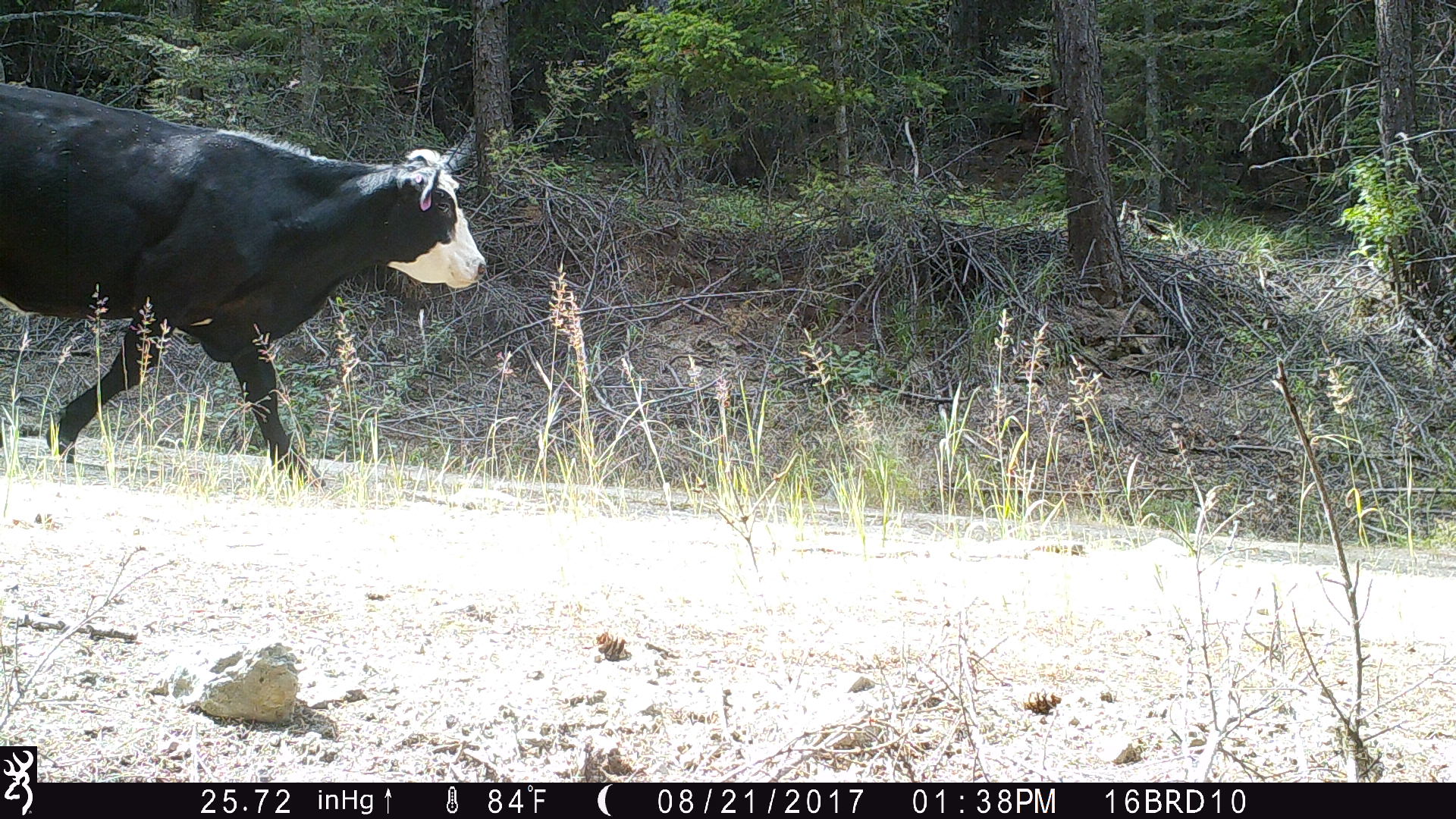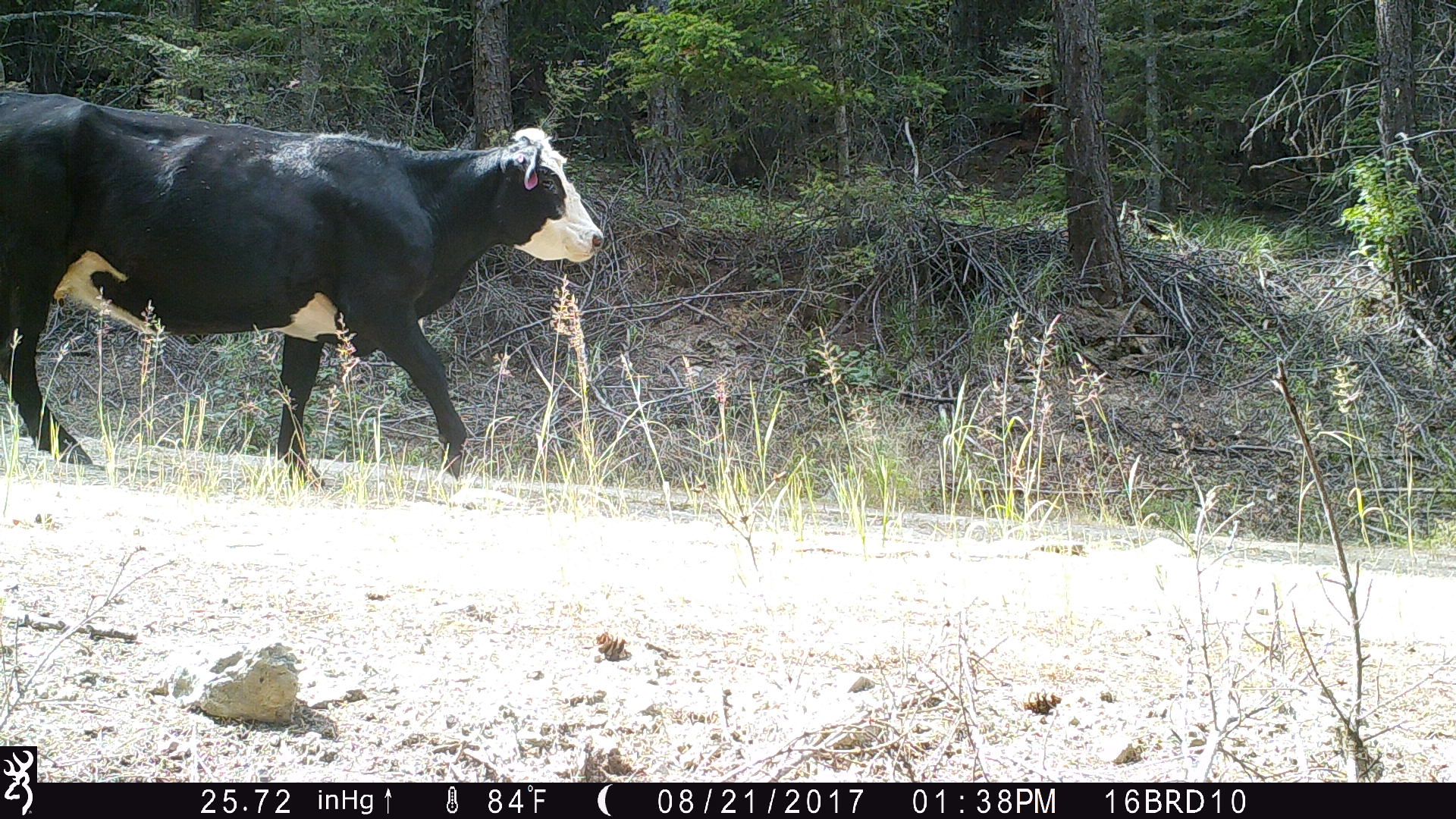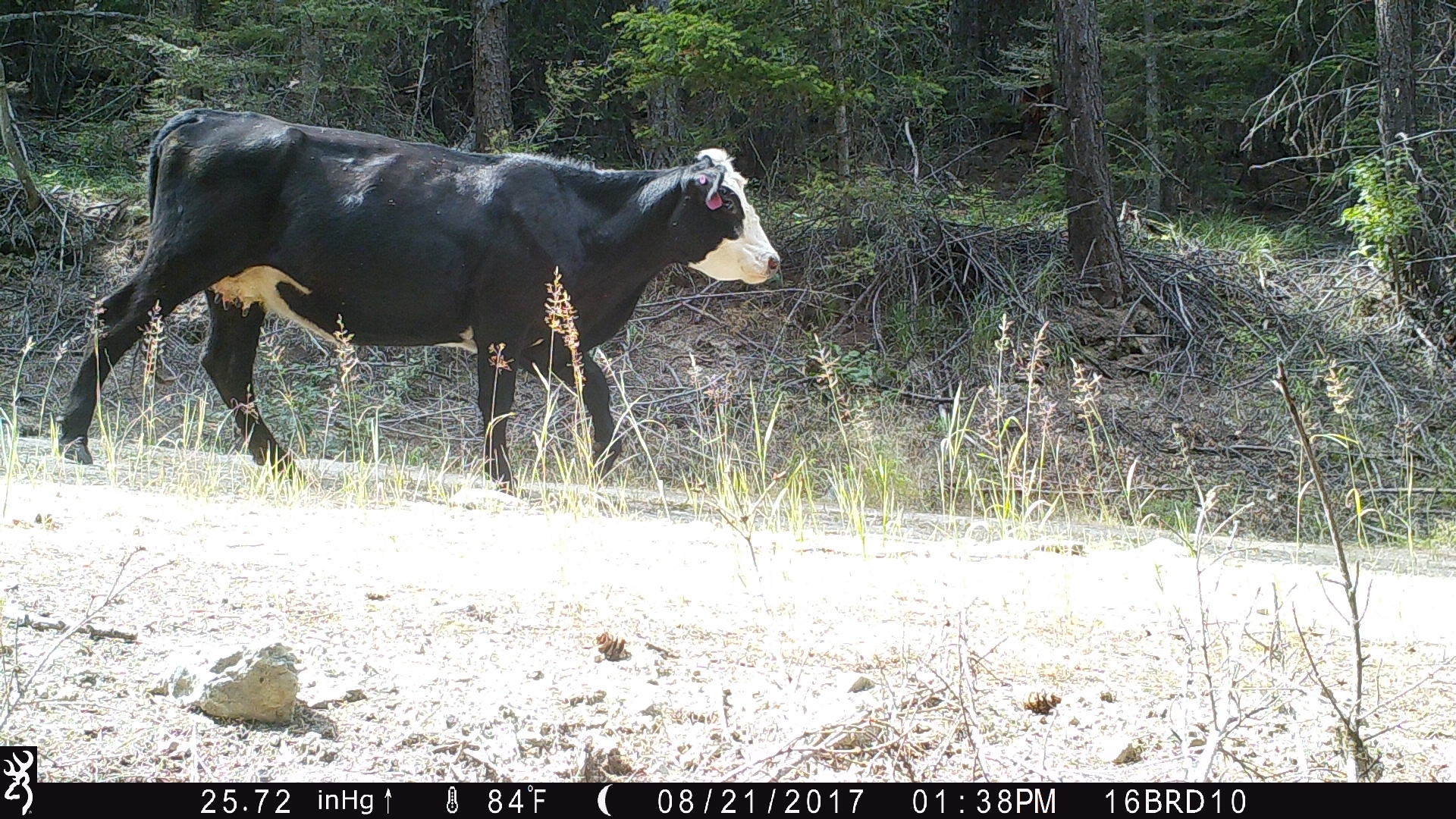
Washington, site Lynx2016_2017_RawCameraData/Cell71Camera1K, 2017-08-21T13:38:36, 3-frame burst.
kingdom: Animalia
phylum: Chordata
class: Mammalia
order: Artiodactyla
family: Bovidae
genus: Bos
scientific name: Bos taurus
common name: domestic cattle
Domestic cattle (Bos taurus). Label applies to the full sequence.